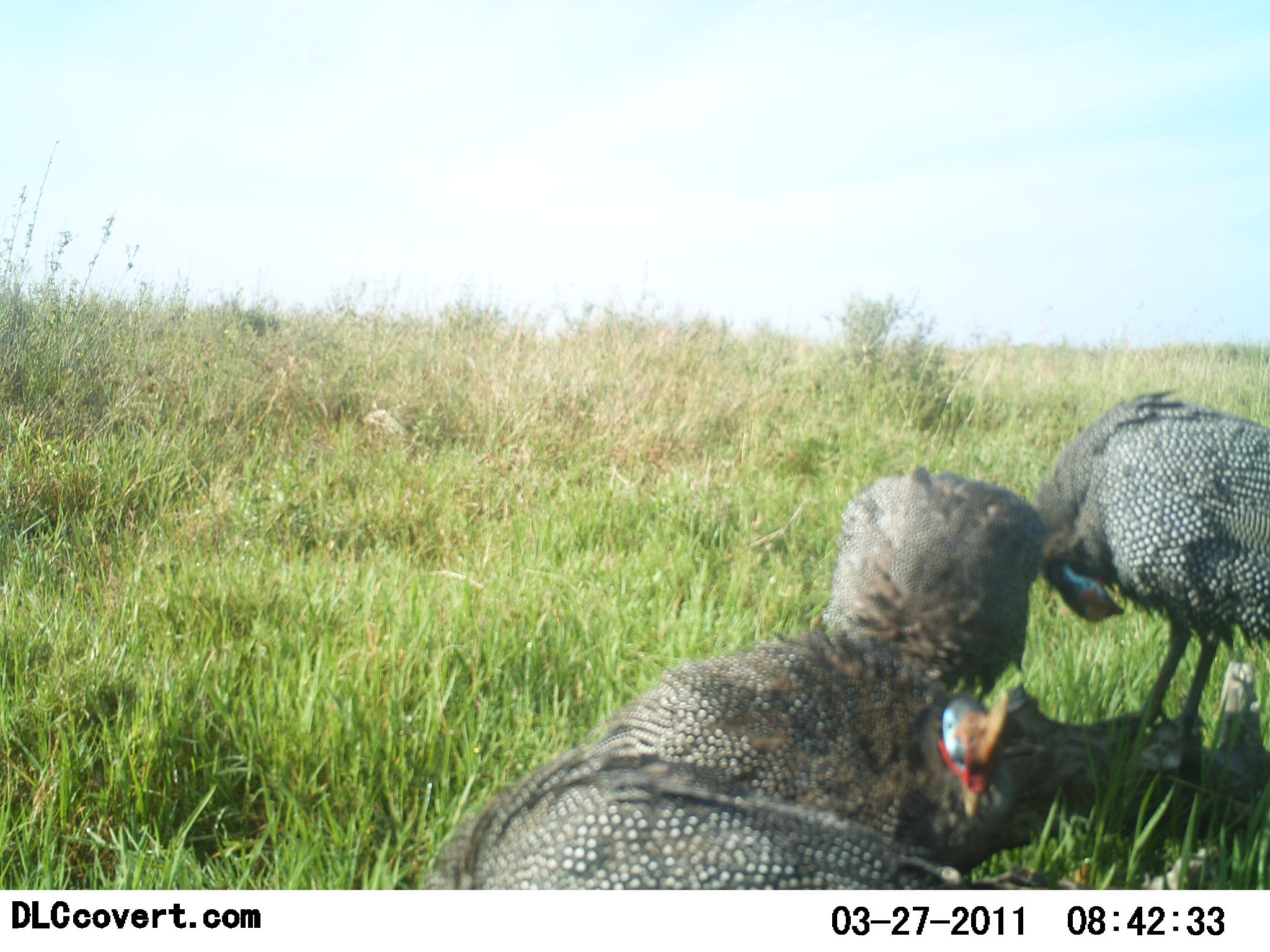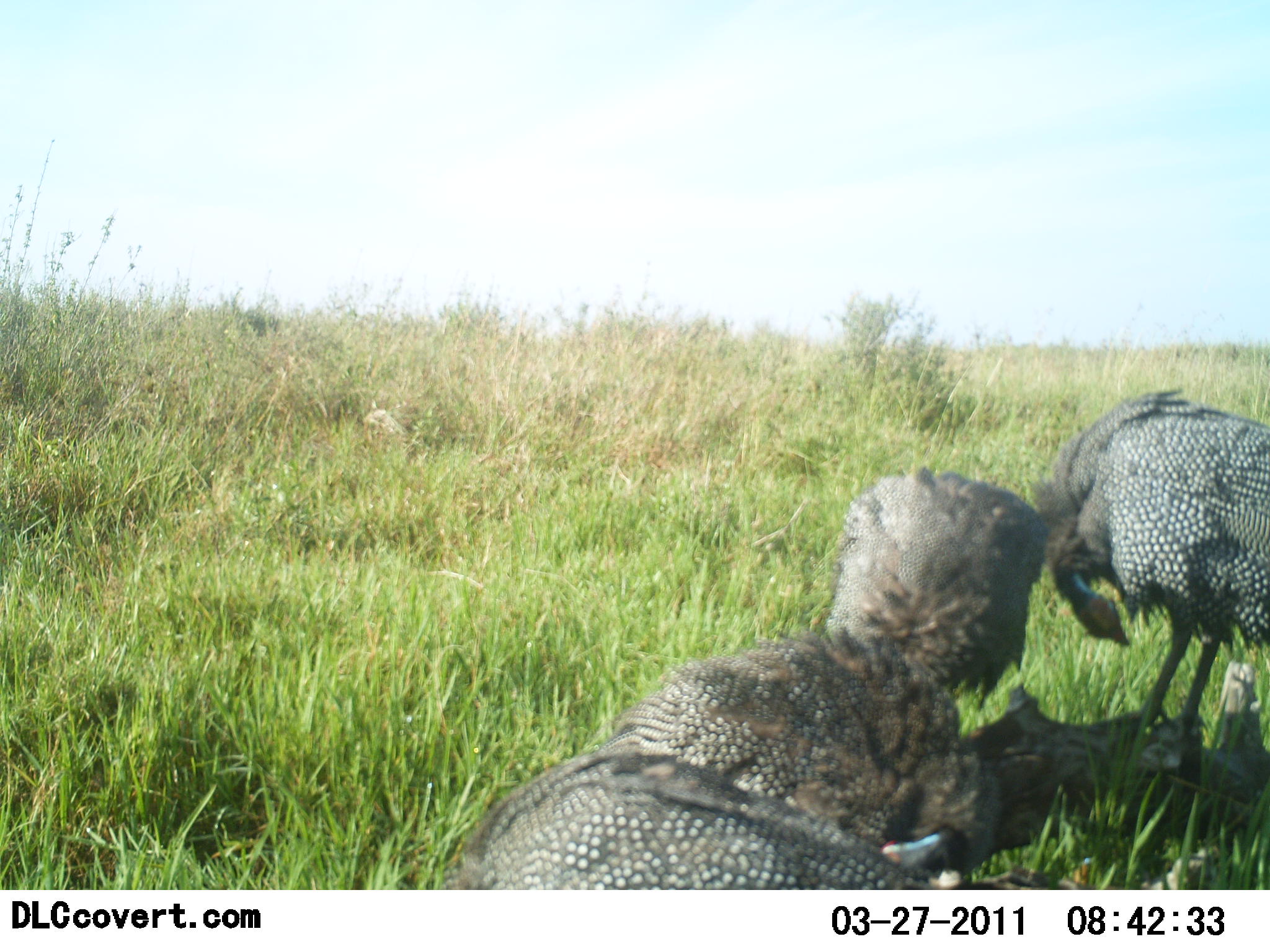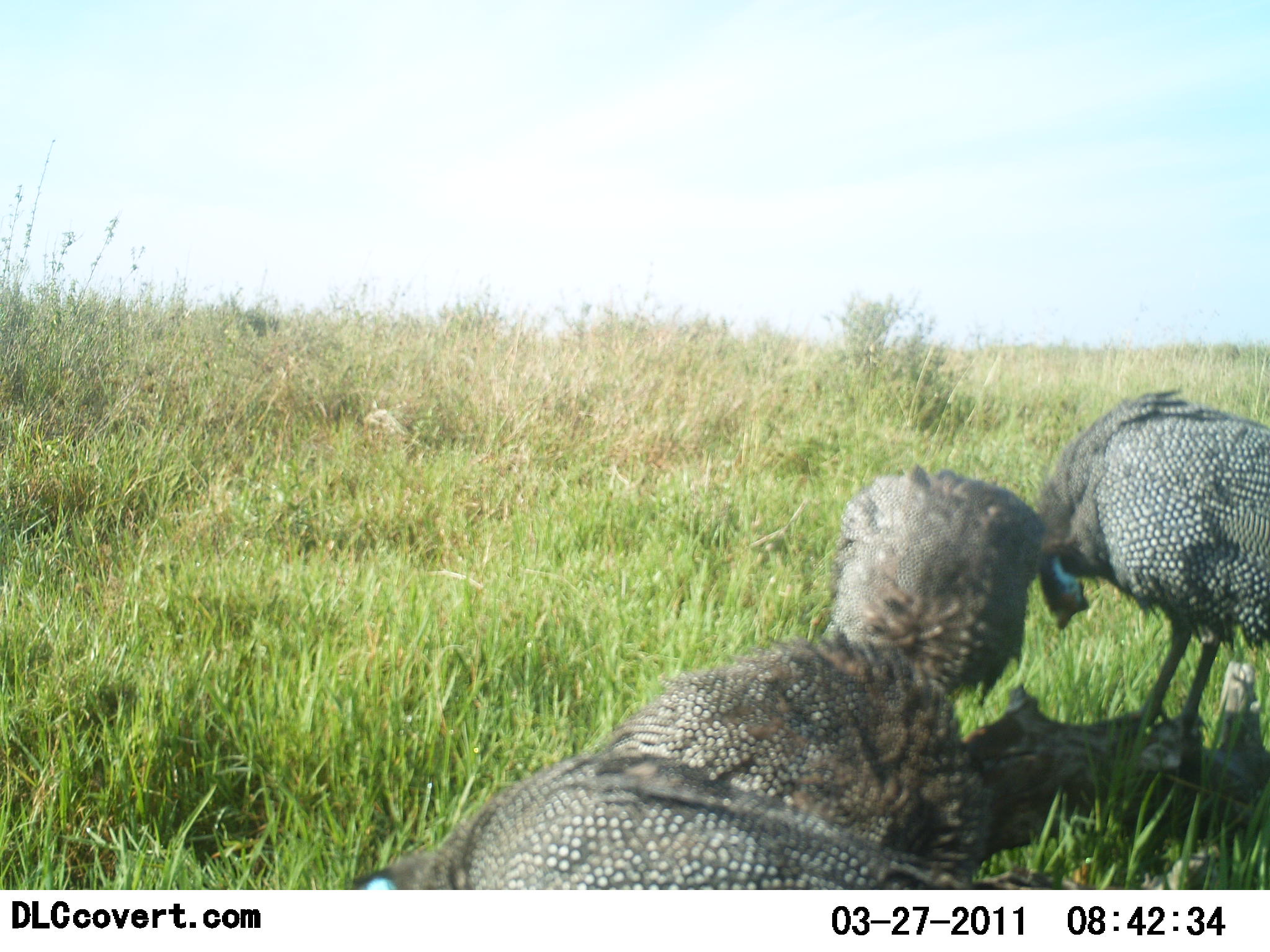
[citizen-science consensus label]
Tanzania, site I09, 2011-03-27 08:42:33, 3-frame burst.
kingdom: Animalia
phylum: Chordata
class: Aves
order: Galliformes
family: Numididae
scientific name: Numididae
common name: guinea fowl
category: guineafowl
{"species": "guineafowl (guinea fowl) (Numididae)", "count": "4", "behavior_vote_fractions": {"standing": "62%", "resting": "31%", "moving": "15%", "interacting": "31%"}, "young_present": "0%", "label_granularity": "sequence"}